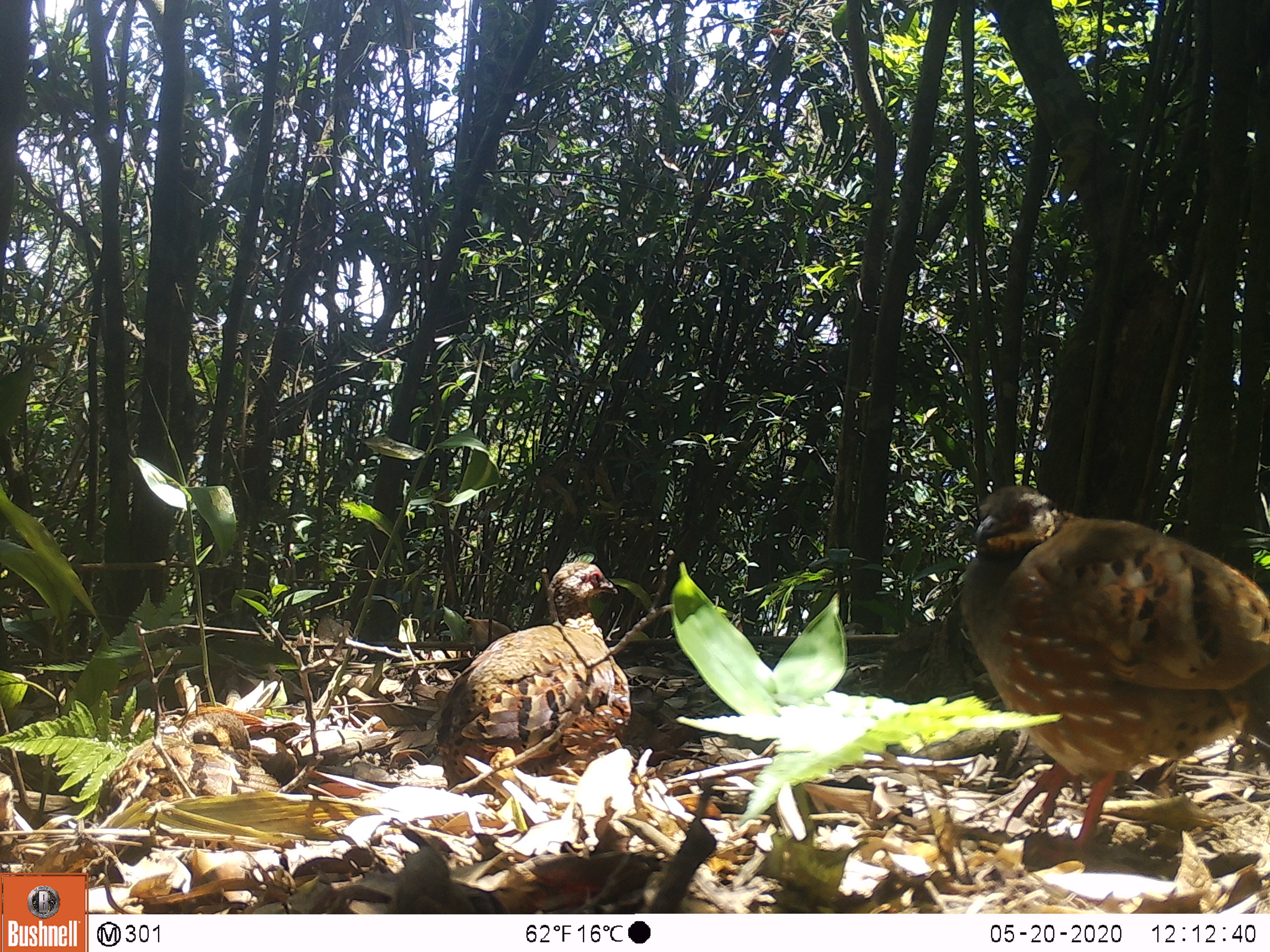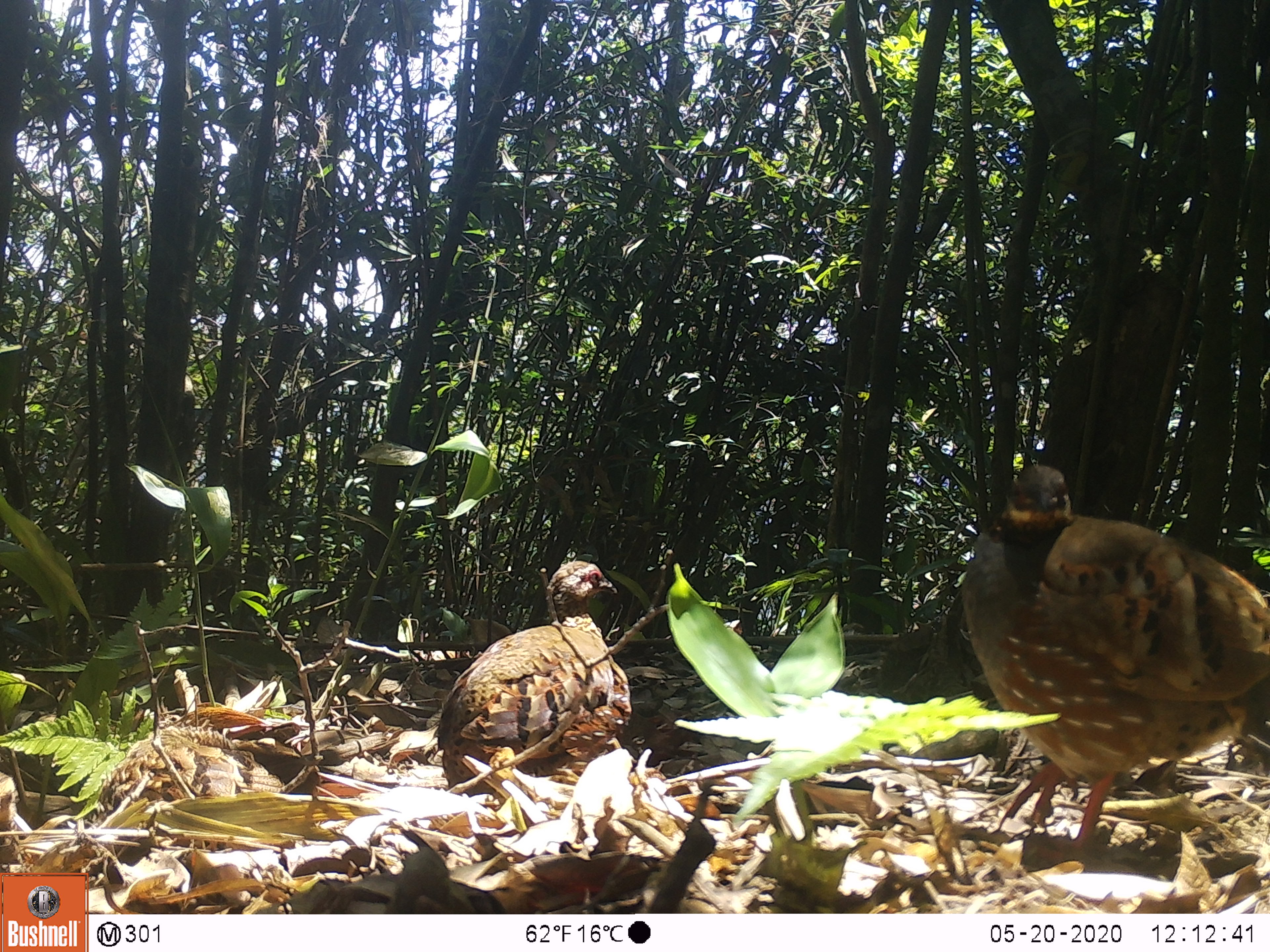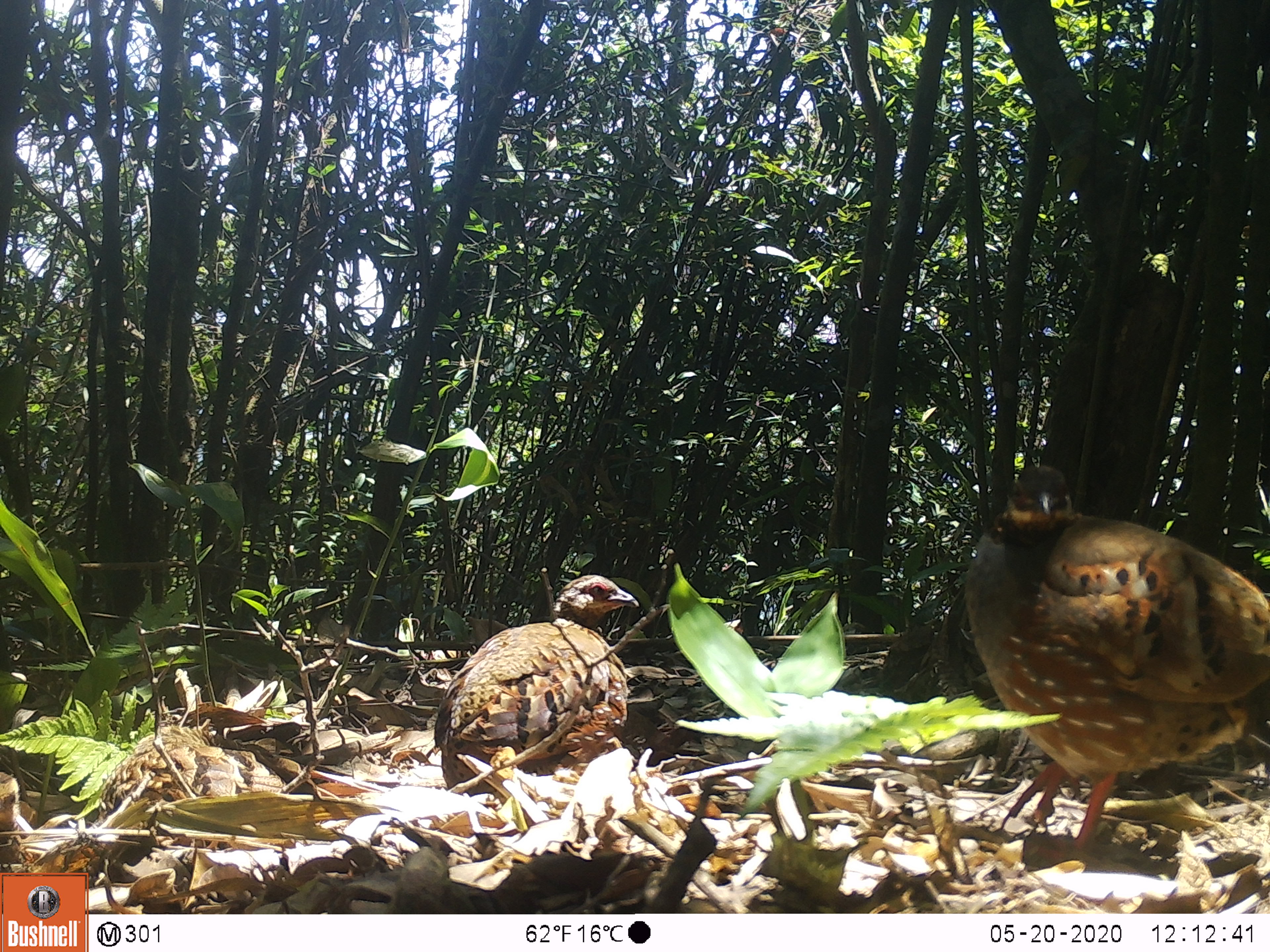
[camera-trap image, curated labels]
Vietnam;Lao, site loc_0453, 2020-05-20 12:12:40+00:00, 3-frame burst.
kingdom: Animalia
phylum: Chordata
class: Aves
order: Galliformes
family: Phasianidae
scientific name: Phasianidae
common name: partridge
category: unidentified partridge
Unidentified partridge (partridge) (Phasianidae). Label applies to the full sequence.